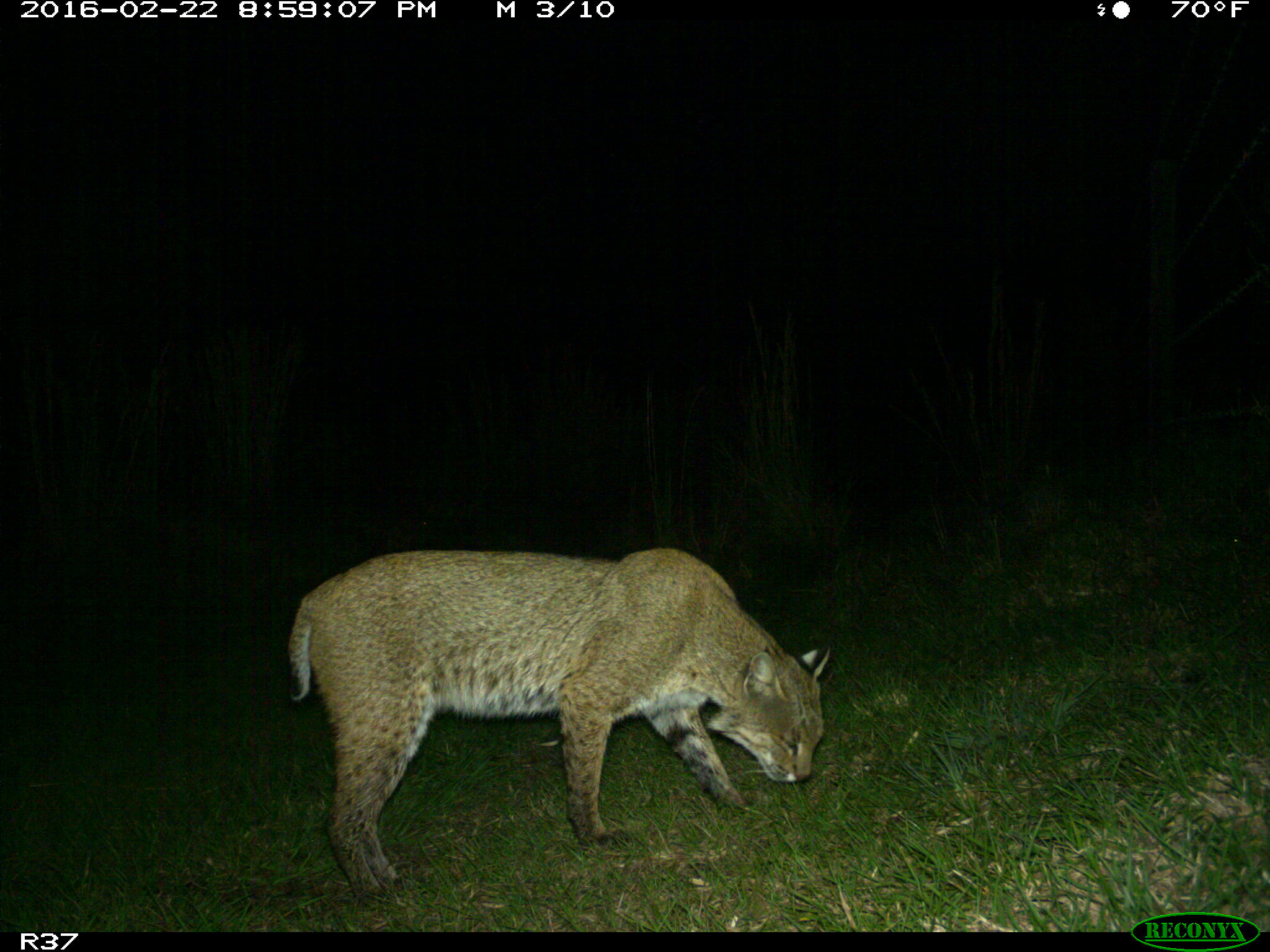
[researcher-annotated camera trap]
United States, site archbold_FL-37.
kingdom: Animalia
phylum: Chordata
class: Mammalia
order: Carnivora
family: Felidae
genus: Lynx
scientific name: Lynx rufus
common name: bobcat